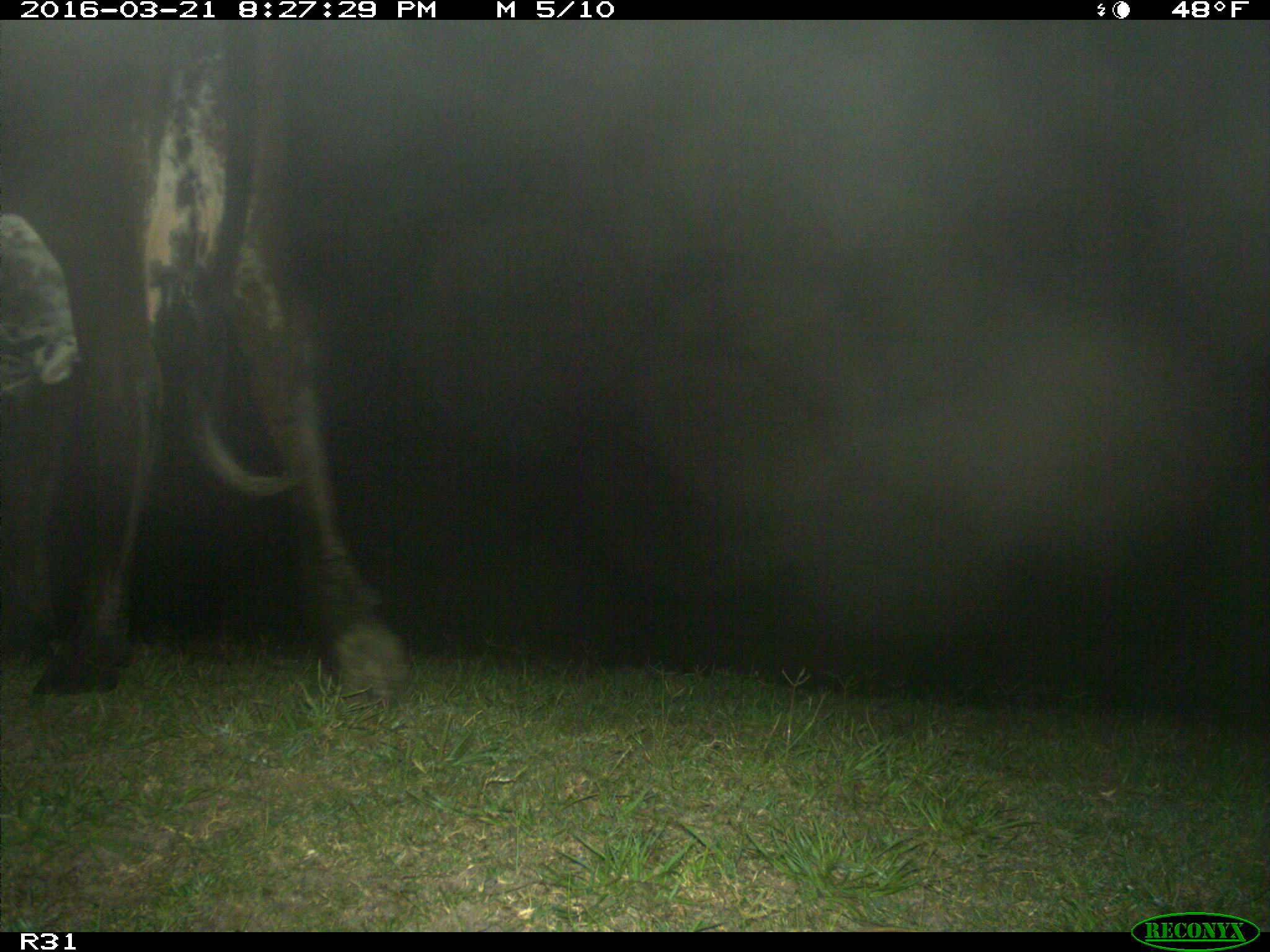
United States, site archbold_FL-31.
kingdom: Animalia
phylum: Chordata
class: Mammalia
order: Artiodactyla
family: Bovidae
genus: Bos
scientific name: Bos taurus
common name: domestic cow